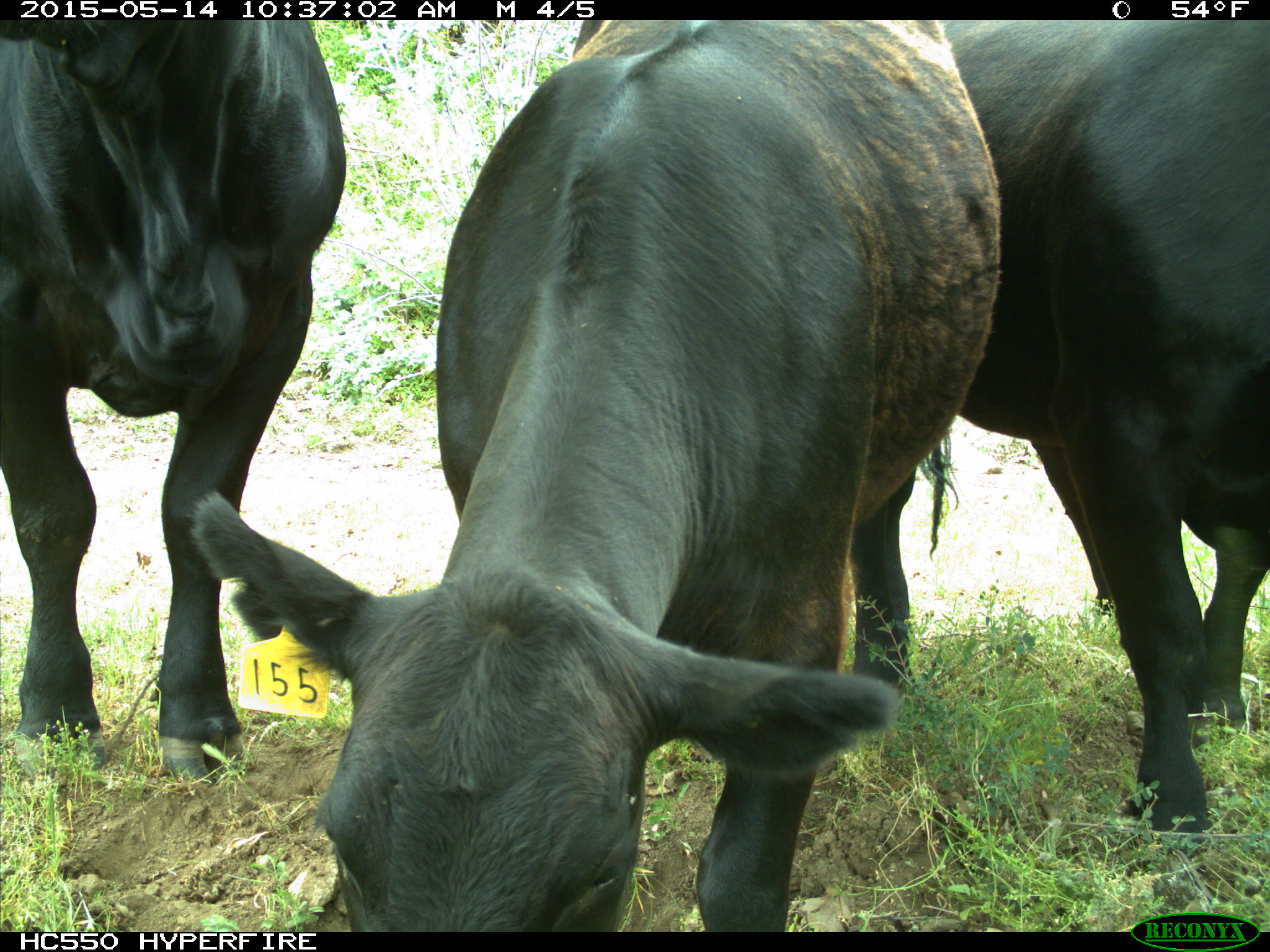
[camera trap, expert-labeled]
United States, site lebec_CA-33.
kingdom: Animalia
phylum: Chordata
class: Mammalia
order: Artiodactyla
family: Bovidae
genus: Bos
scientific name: Bos taurus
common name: domestic cow